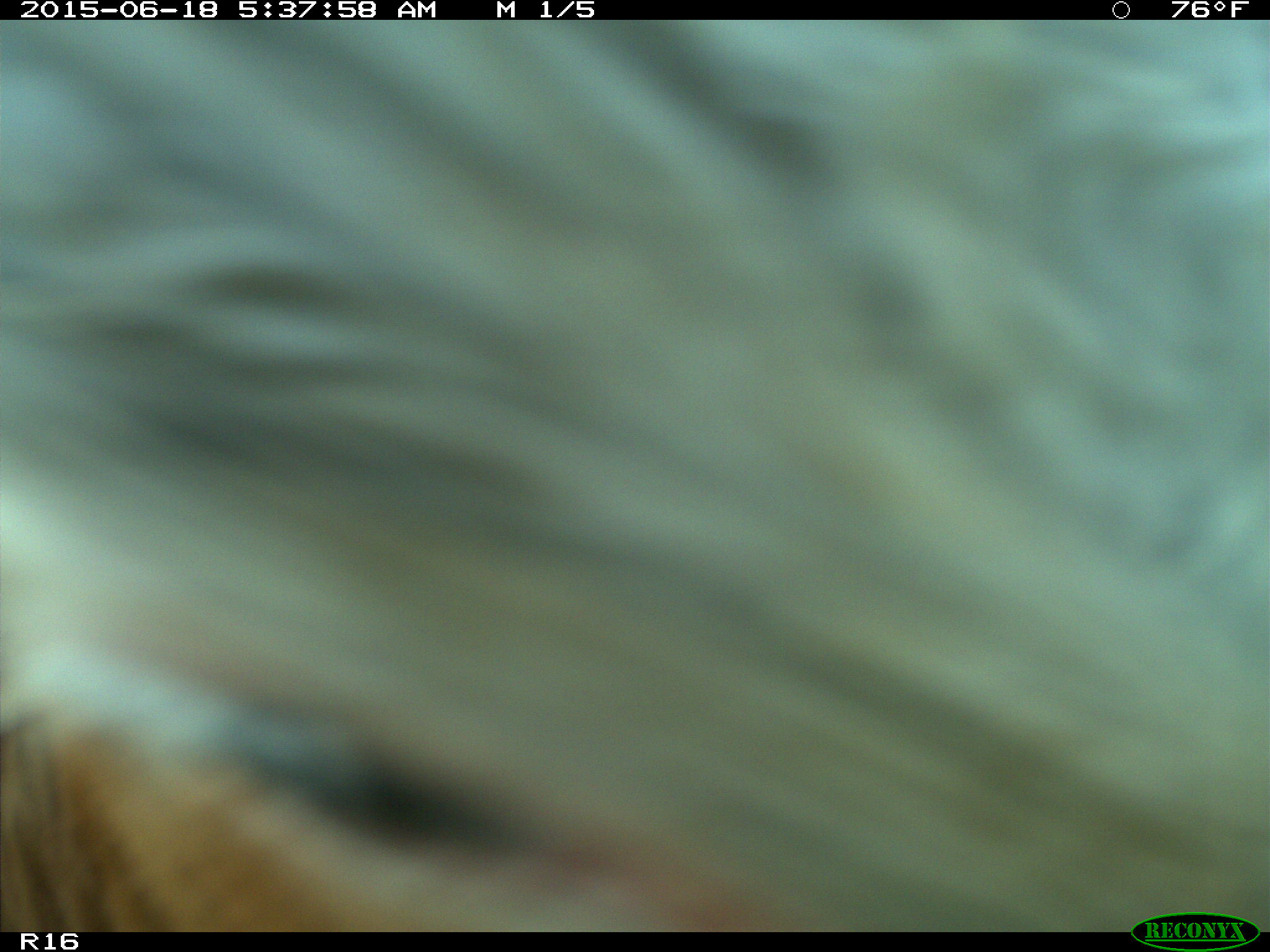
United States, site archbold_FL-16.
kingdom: Animalia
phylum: Chordata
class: Mammalia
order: Artiodactyla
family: Bovidae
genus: Bos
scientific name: Bos taurus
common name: domestic cow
Bos taurus (domestic cow).